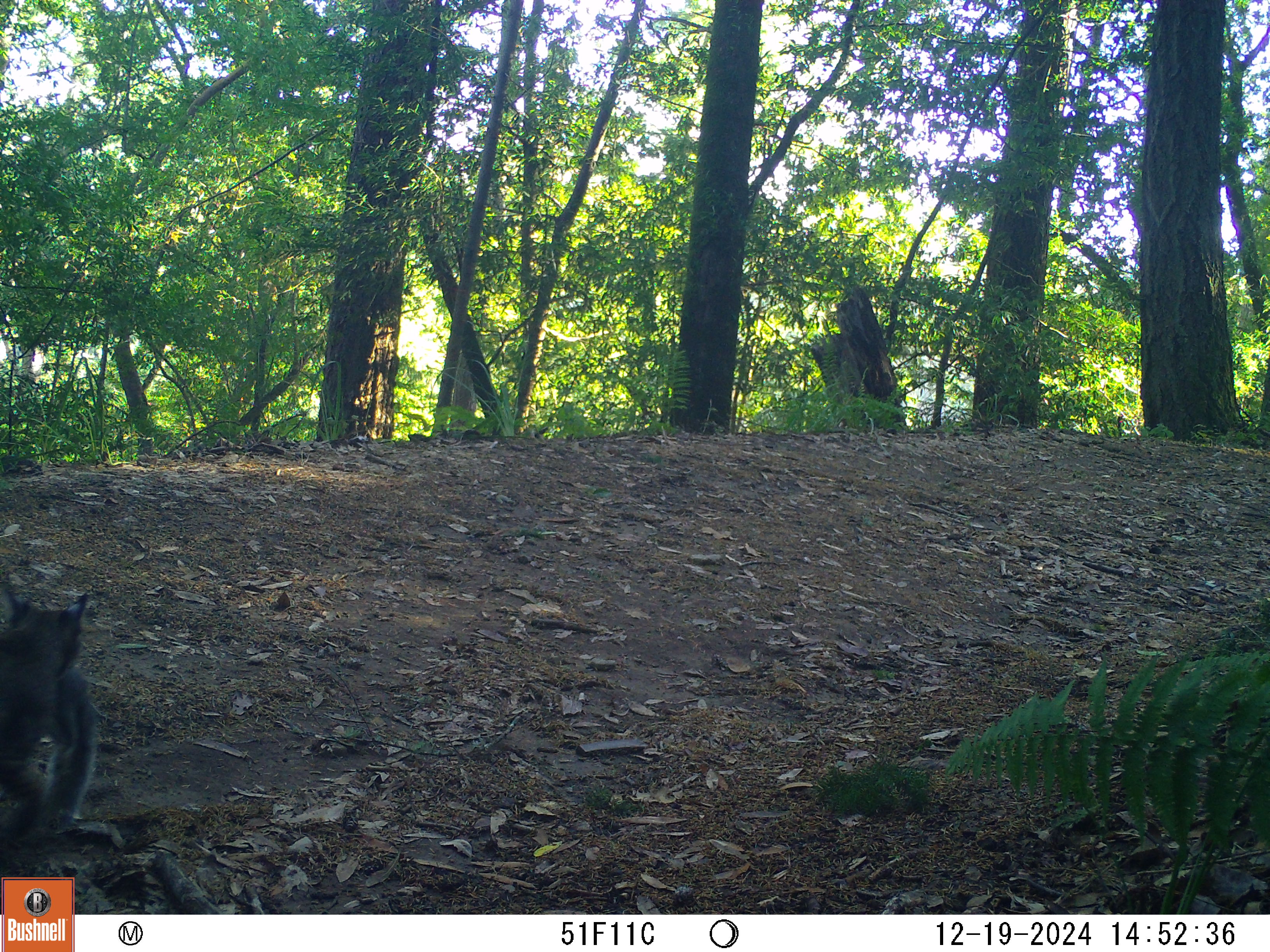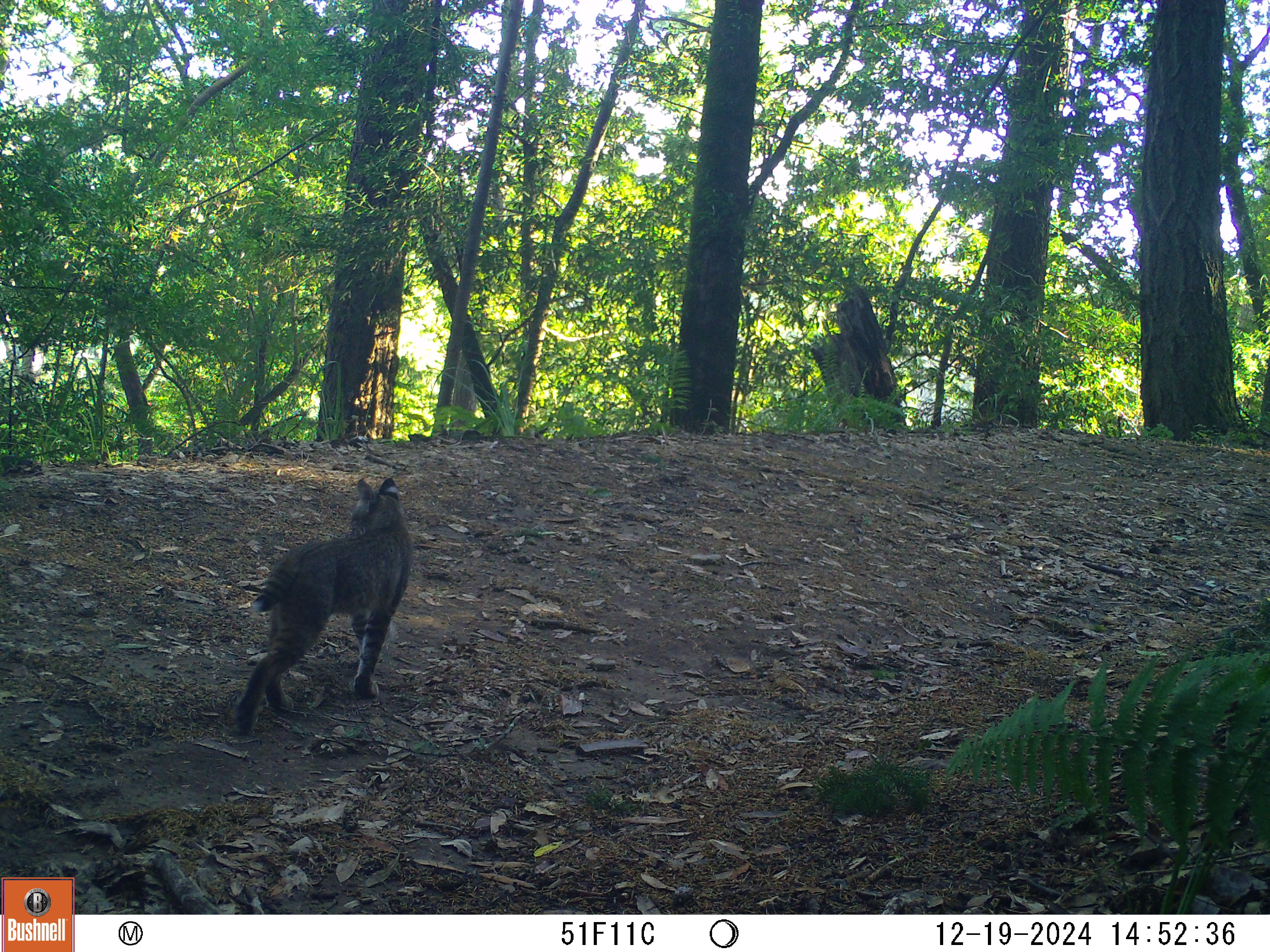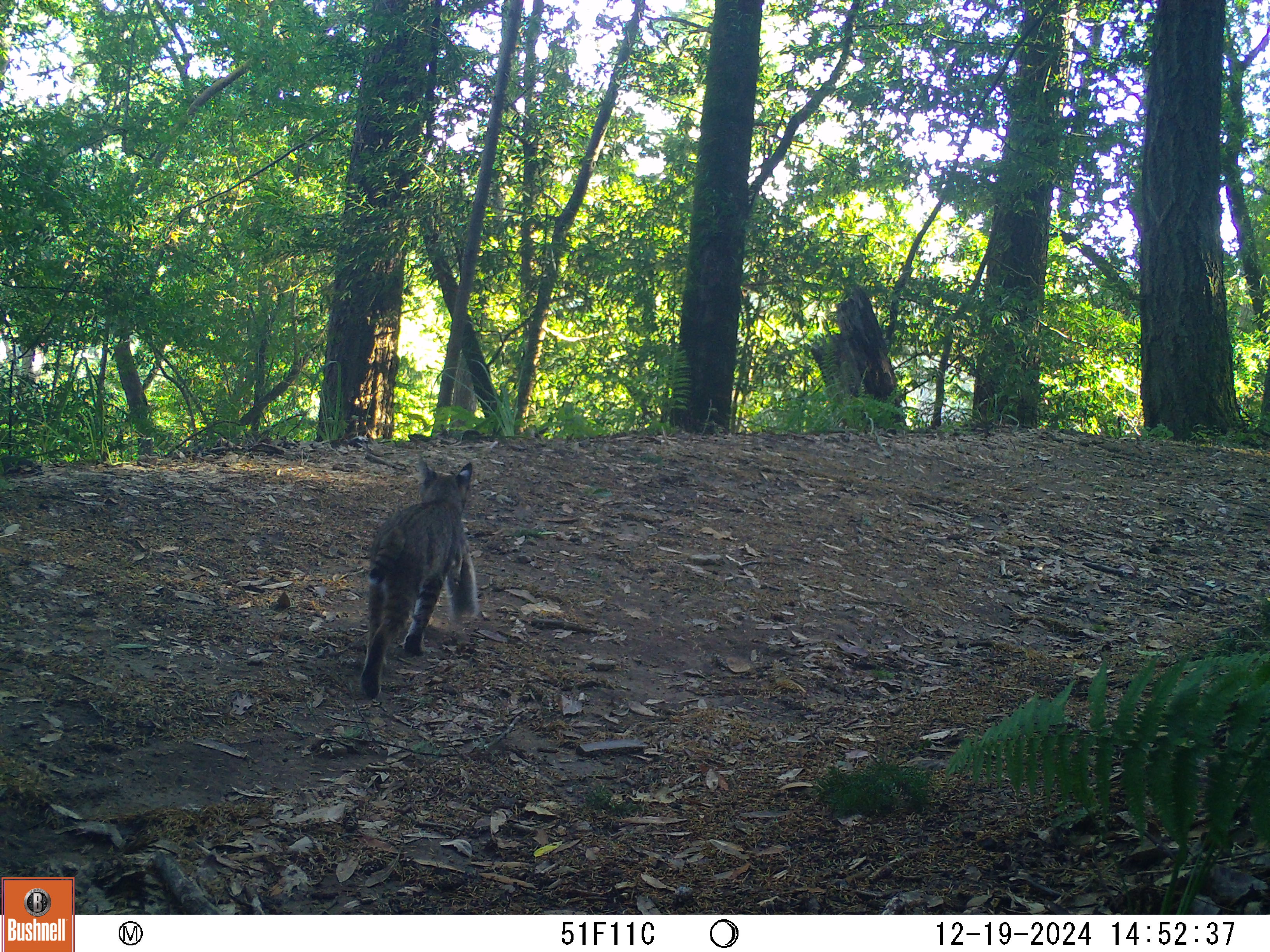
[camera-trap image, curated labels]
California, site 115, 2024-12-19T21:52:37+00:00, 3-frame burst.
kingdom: Animalia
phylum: Chordata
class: Mammalia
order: Carnivora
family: Felidae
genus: Lynx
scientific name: Lynx rufus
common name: bobcat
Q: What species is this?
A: Bobcat (Lynx rufus).